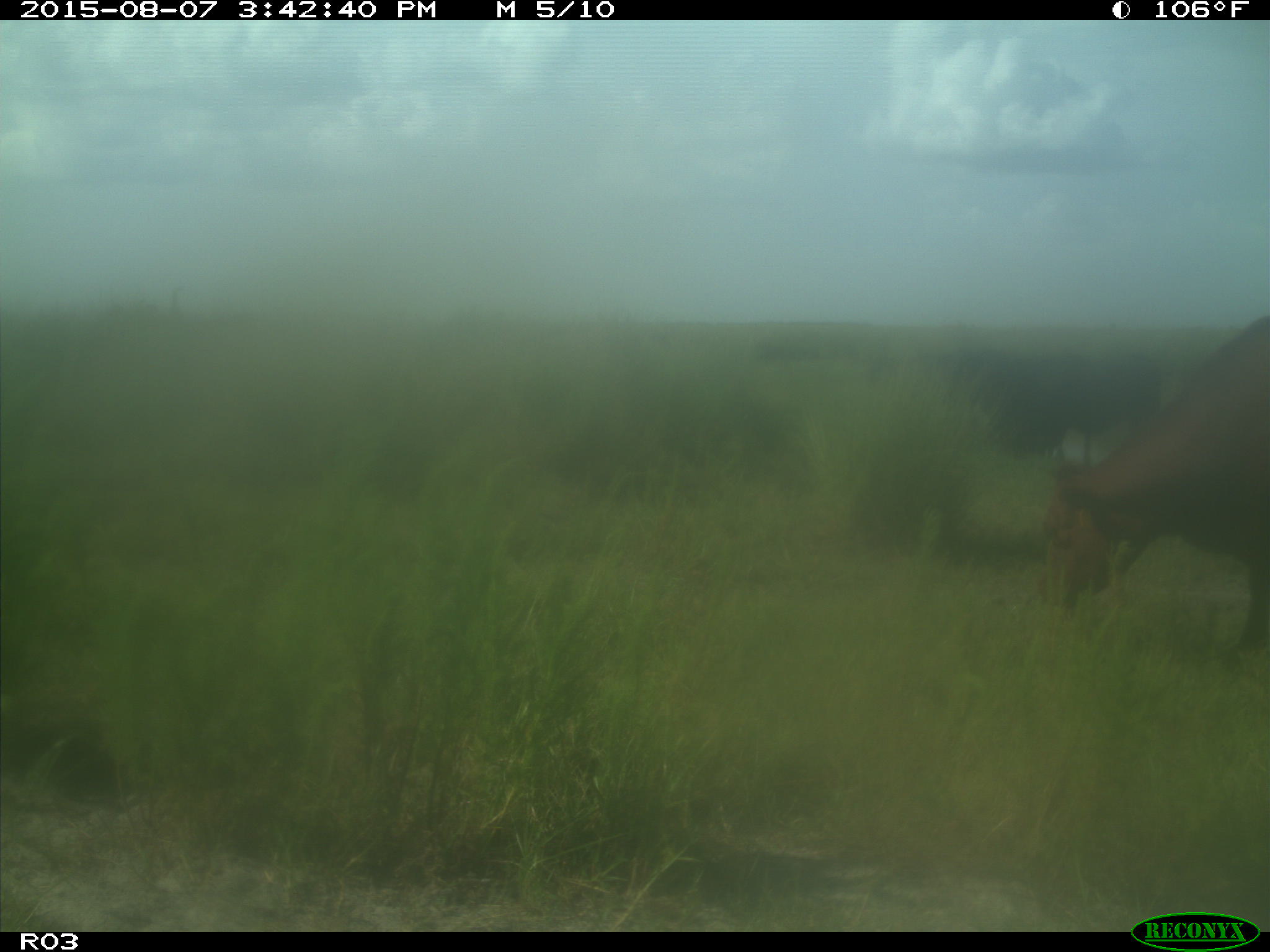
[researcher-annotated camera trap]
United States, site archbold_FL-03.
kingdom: Animalia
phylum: Chordata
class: Mammalia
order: Artiodactyla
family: Bovidae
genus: Bos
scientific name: Bos taurus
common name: domestic cow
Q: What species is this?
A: Bos taurus (domestic cow).